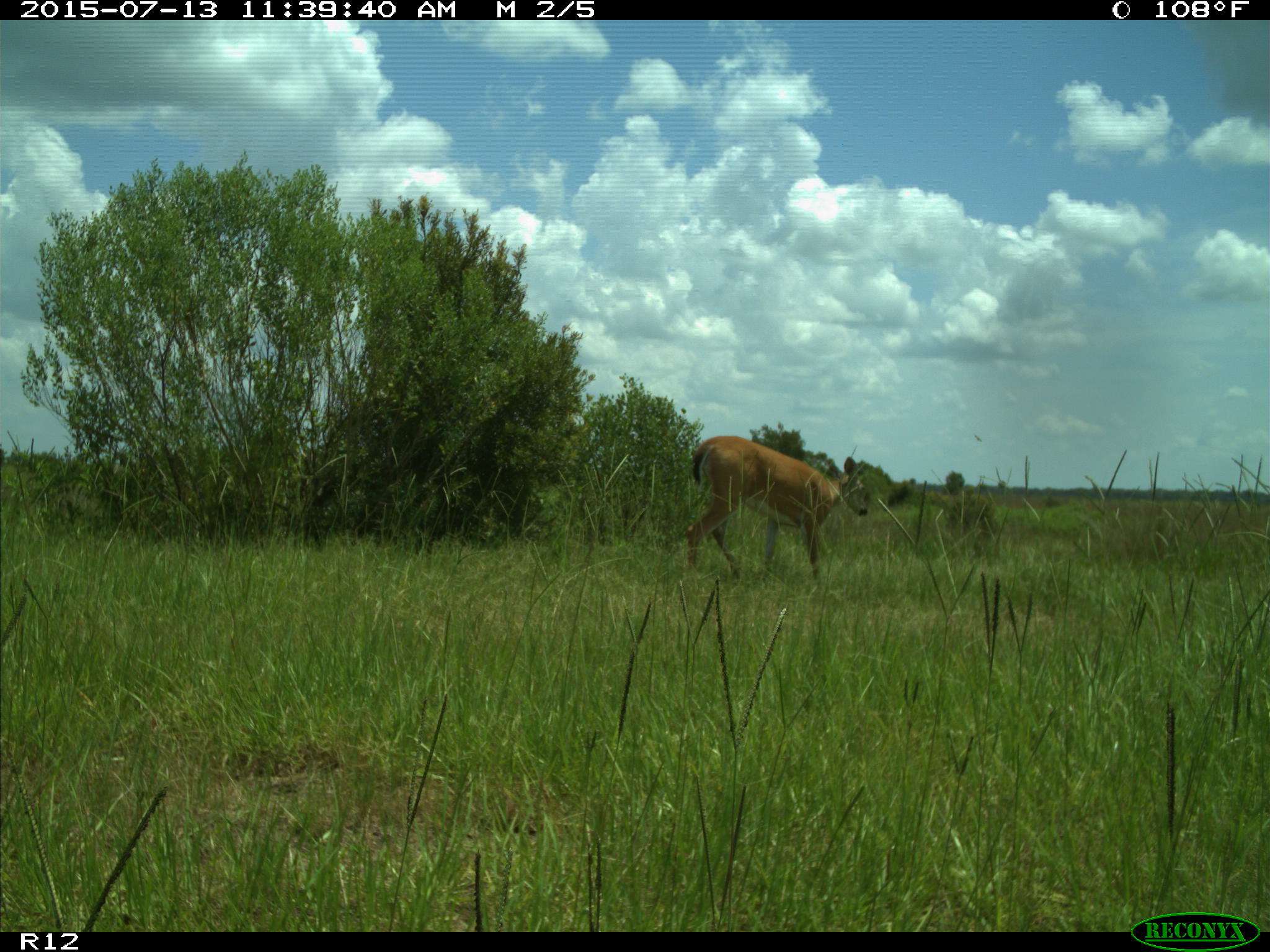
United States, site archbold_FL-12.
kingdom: Animalia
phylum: Chordata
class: Mammalia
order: Artiodactyla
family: Cervidae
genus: Odocoileus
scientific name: Odocoileus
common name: deer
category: unidentified deer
Unidentified deer (deer) (Odocoileus).